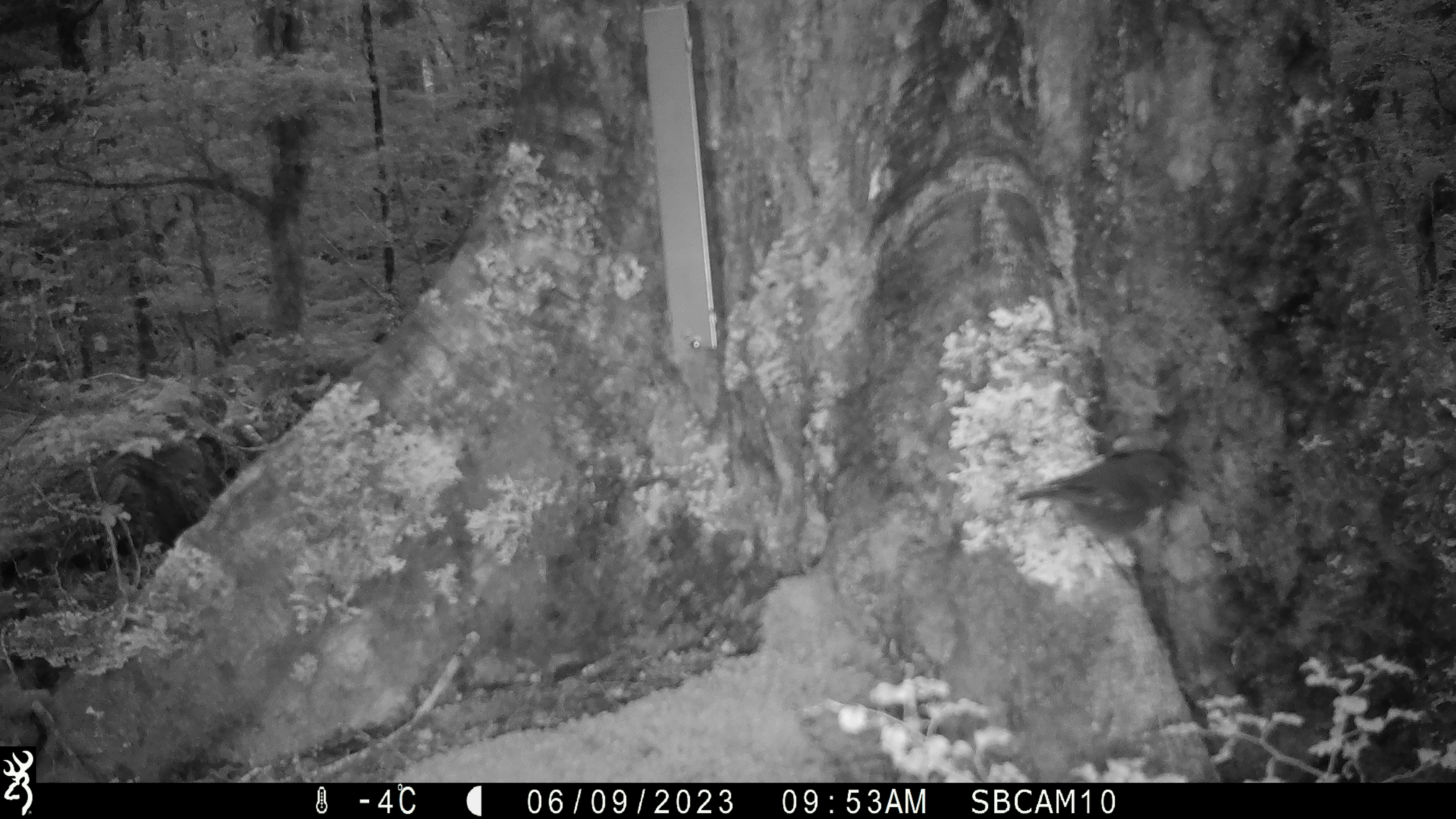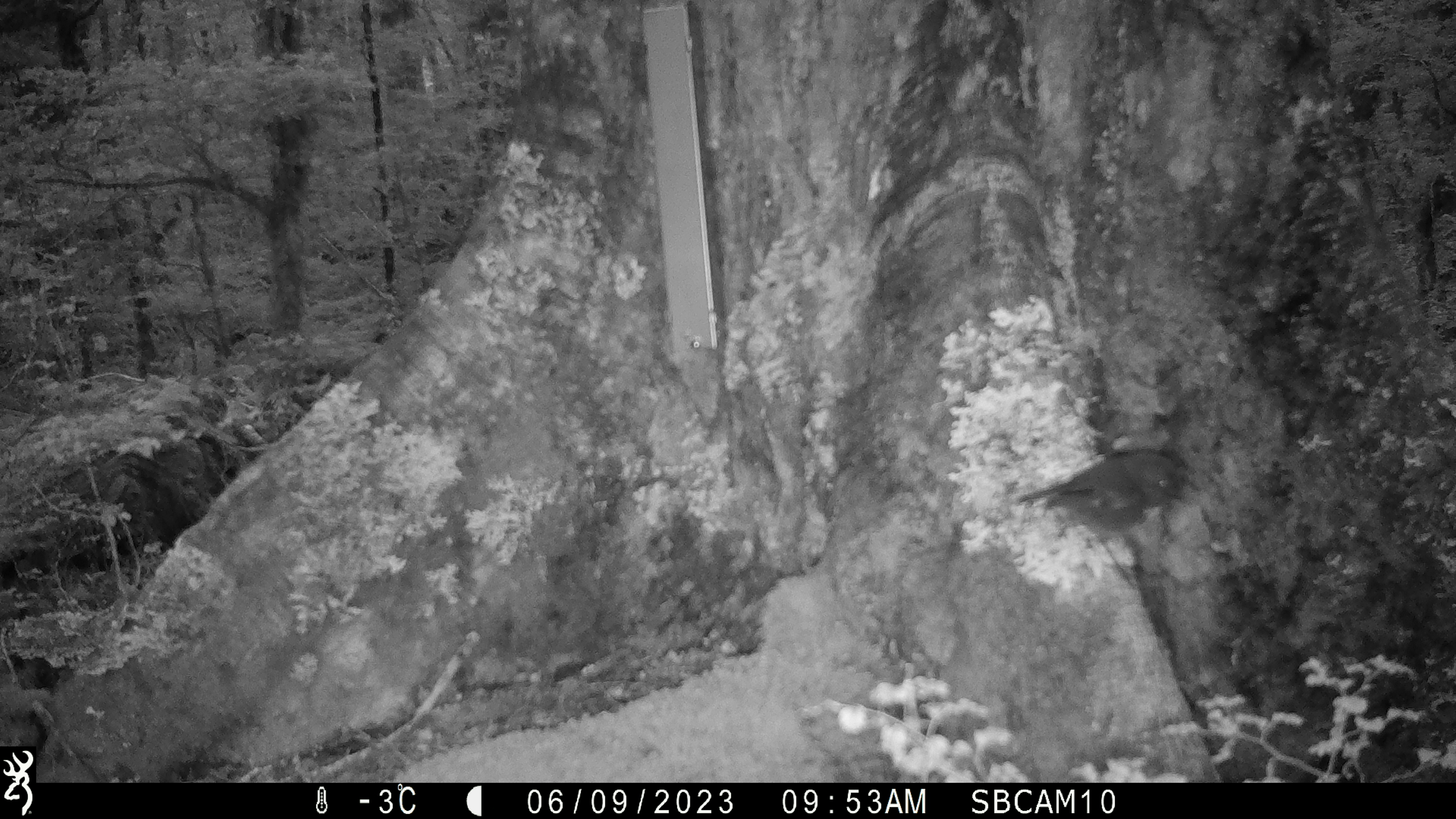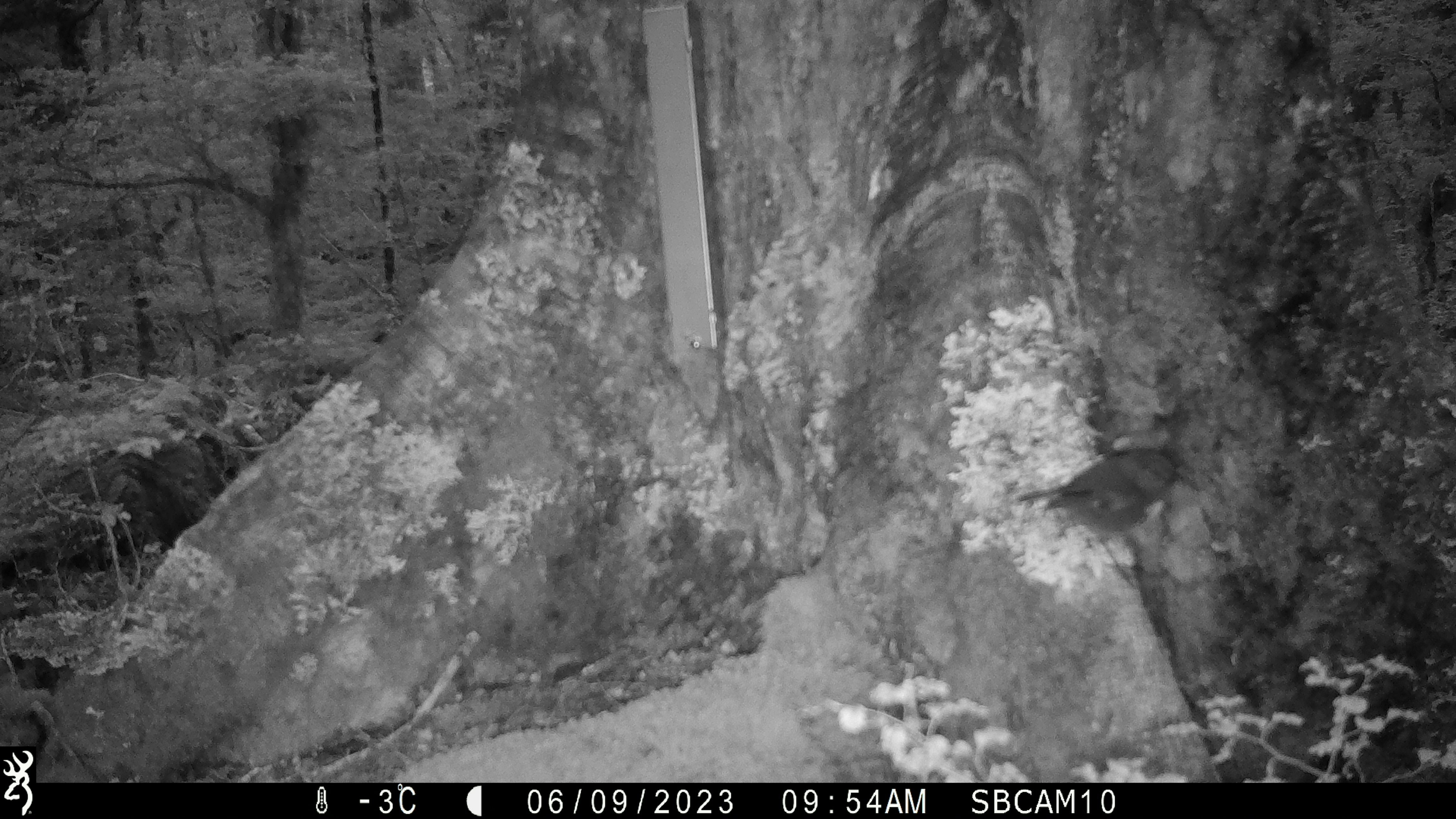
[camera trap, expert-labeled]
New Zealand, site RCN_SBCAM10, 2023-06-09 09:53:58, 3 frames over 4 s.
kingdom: Animalia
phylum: Chordata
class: Aves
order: Passeriformes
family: Petroicidae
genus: Petroica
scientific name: Petroica australis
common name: new zealand robin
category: robin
Robin (new zealand robin) (Petroica australis).